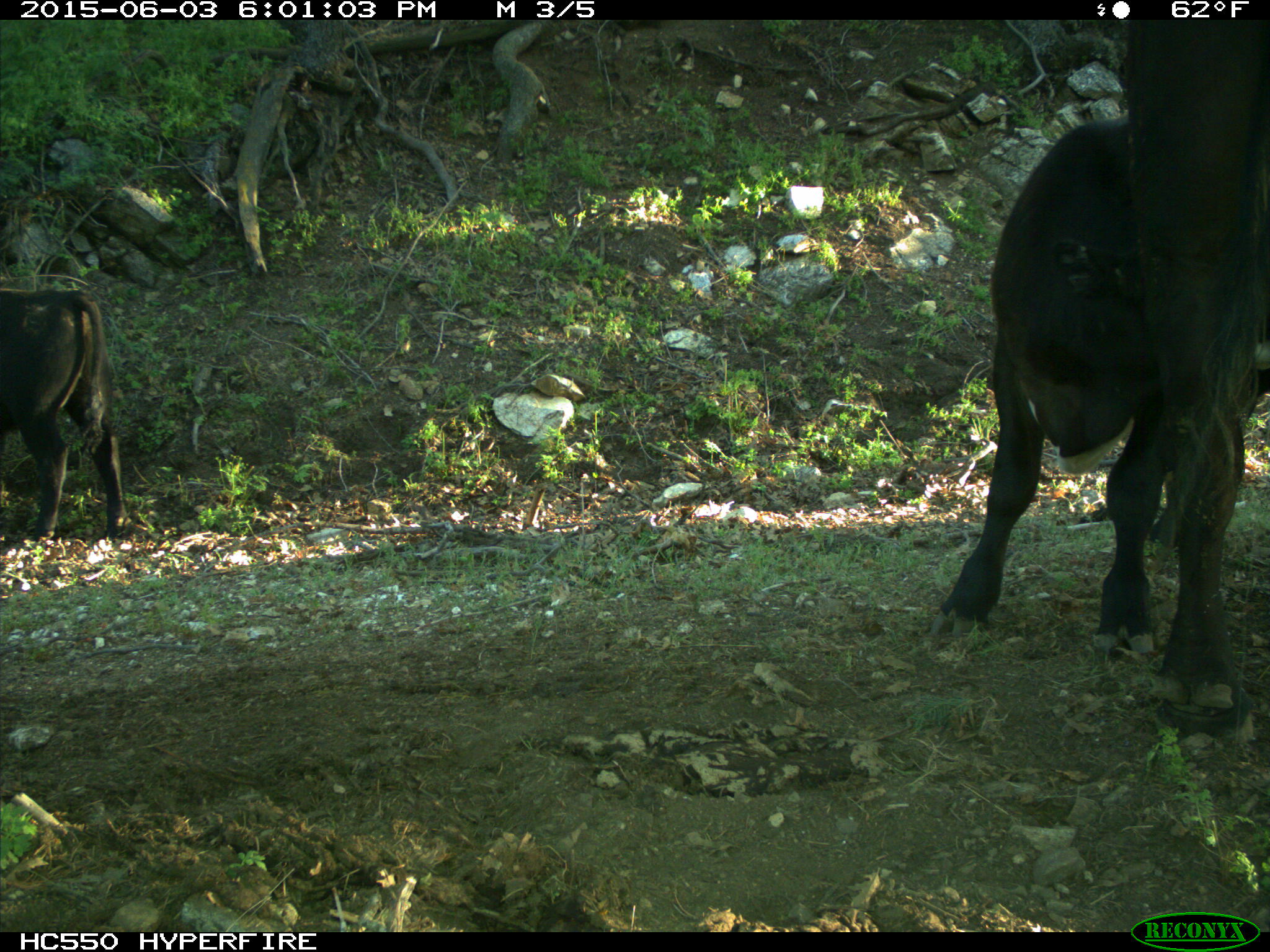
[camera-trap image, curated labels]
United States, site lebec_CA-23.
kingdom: Animalia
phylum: Chordata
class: Mammalia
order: Artiodactyla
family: Bovidae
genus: Bos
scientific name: Bos taurus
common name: domestic cow